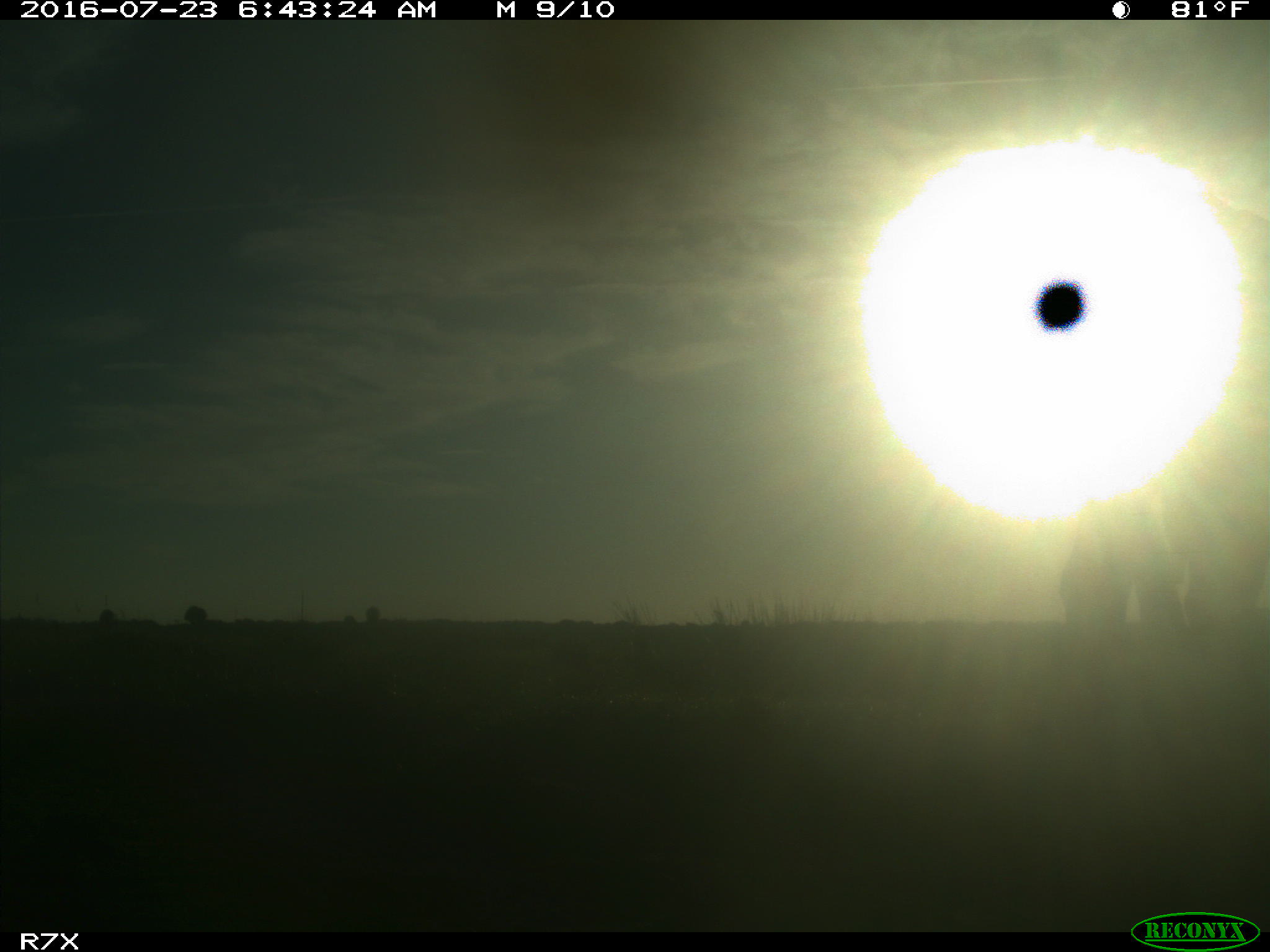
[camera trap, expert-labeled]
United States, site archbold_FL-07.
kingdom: Animalia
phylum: Chordata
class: Mammalia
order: Artiodactyla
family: Bovidae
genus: Bos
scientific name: Bos taurus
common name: domestic cow